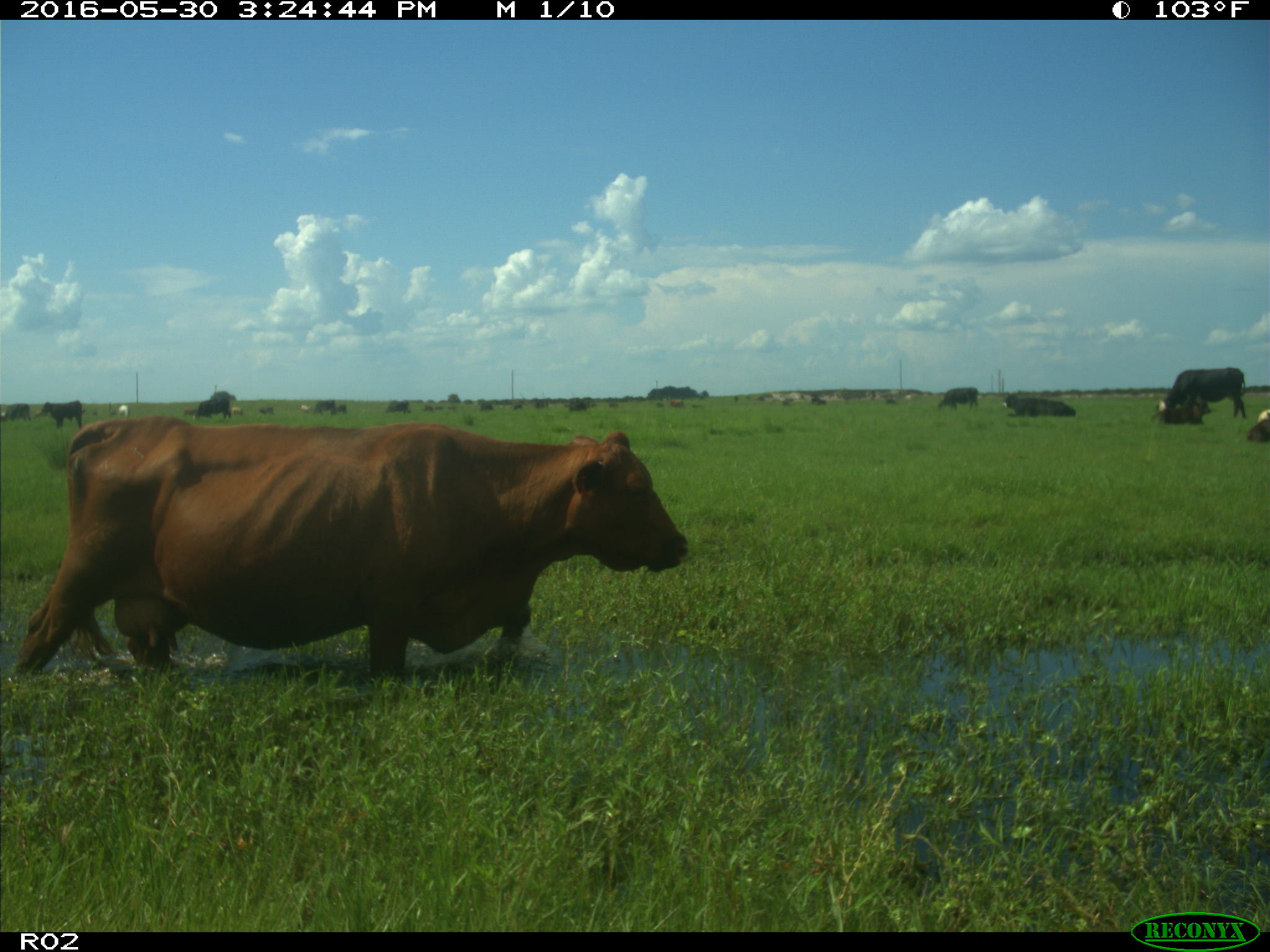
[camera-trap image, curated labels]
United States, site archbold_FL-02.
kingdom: Animalia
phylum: Chordata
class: Mammalia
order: Artiodactyla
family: Bovidae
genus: Bos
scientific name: Bos taurus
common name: domestic cow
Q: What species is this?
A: Bos taurus (domestic cow).